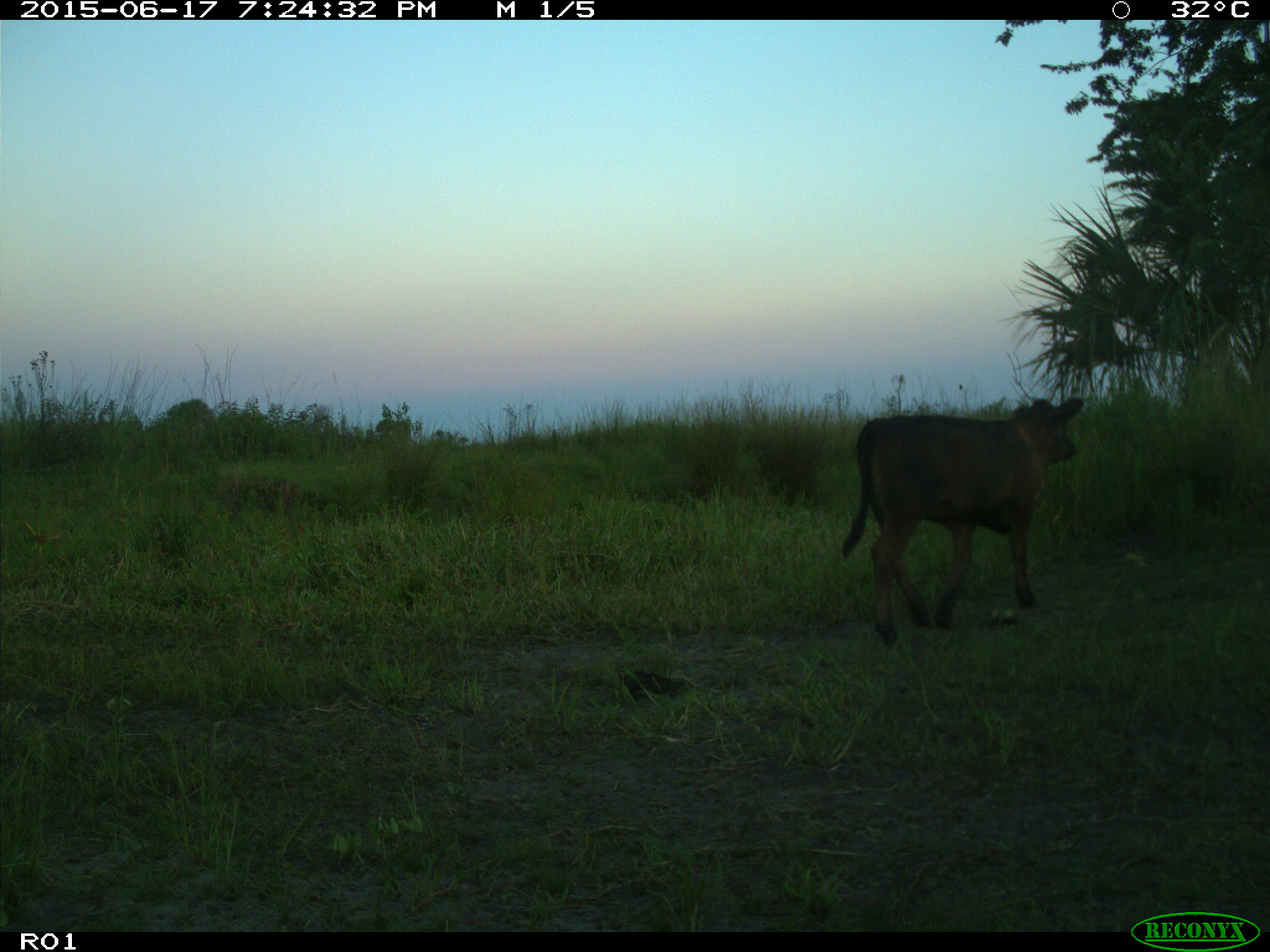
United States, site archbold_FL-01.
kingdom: Animalia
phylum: Chordata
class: Mammalia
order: Artiodactyla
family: Bovidae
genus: Bos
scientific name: Bos taurus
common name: domestic cow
Bos taurus (domestic cow).